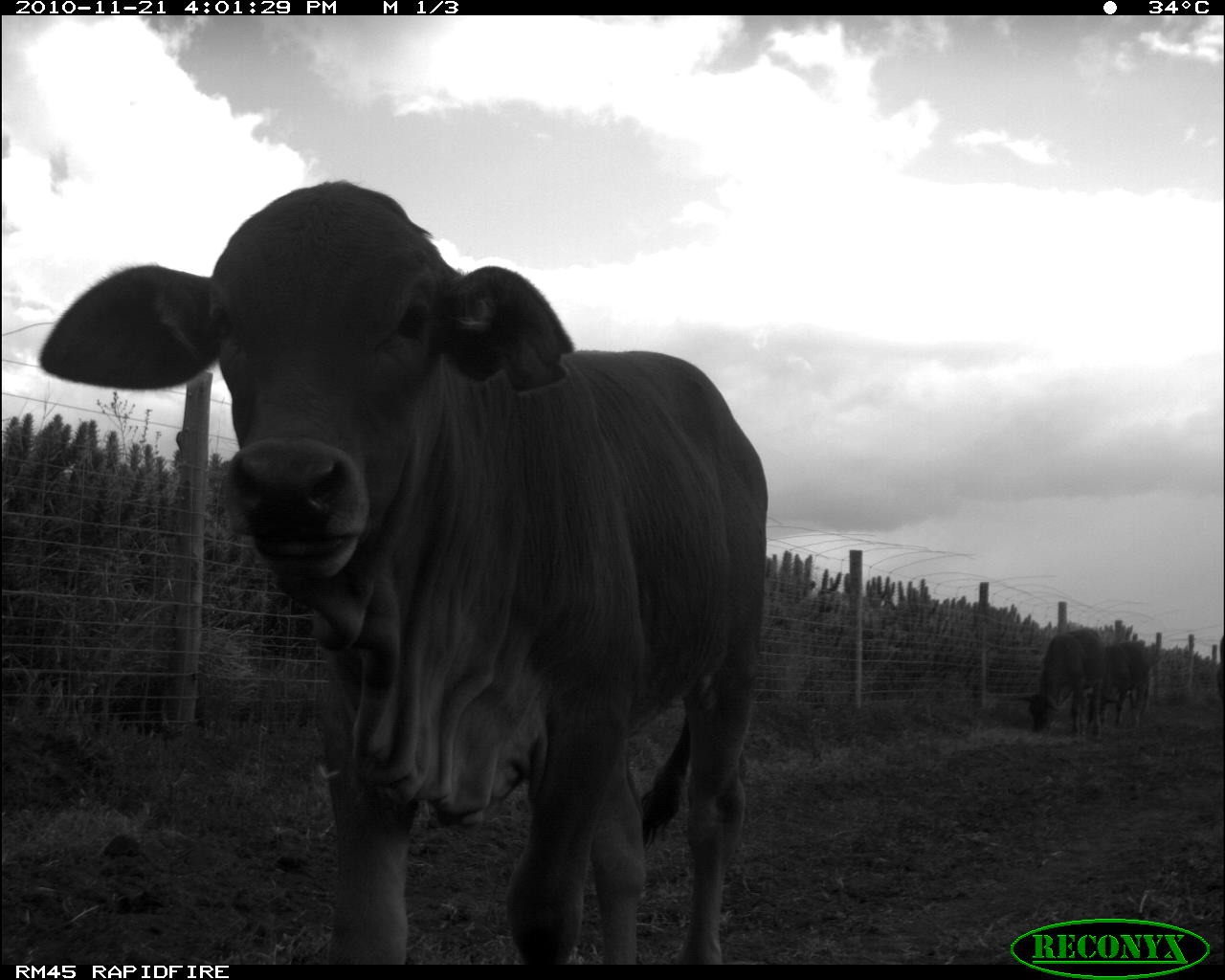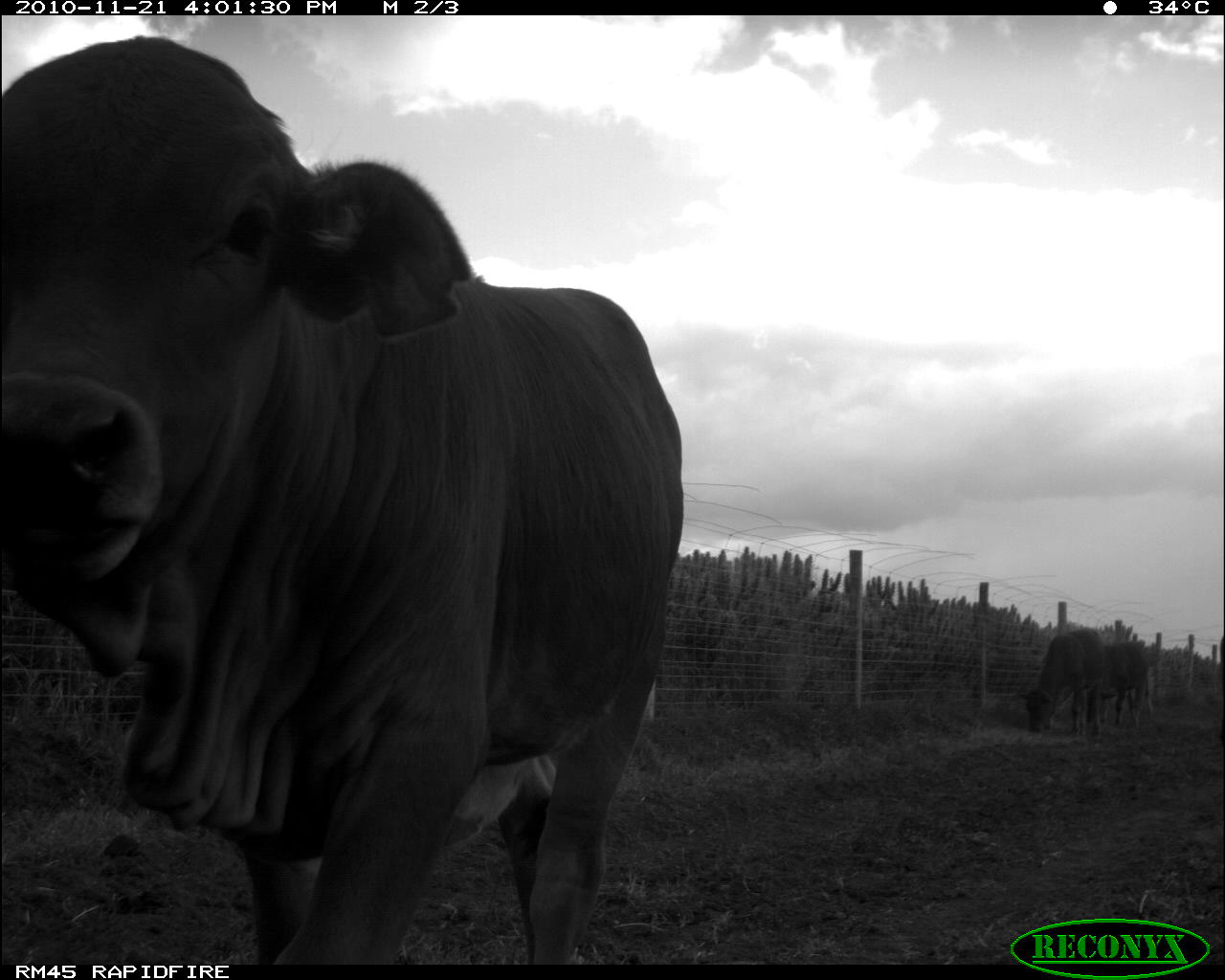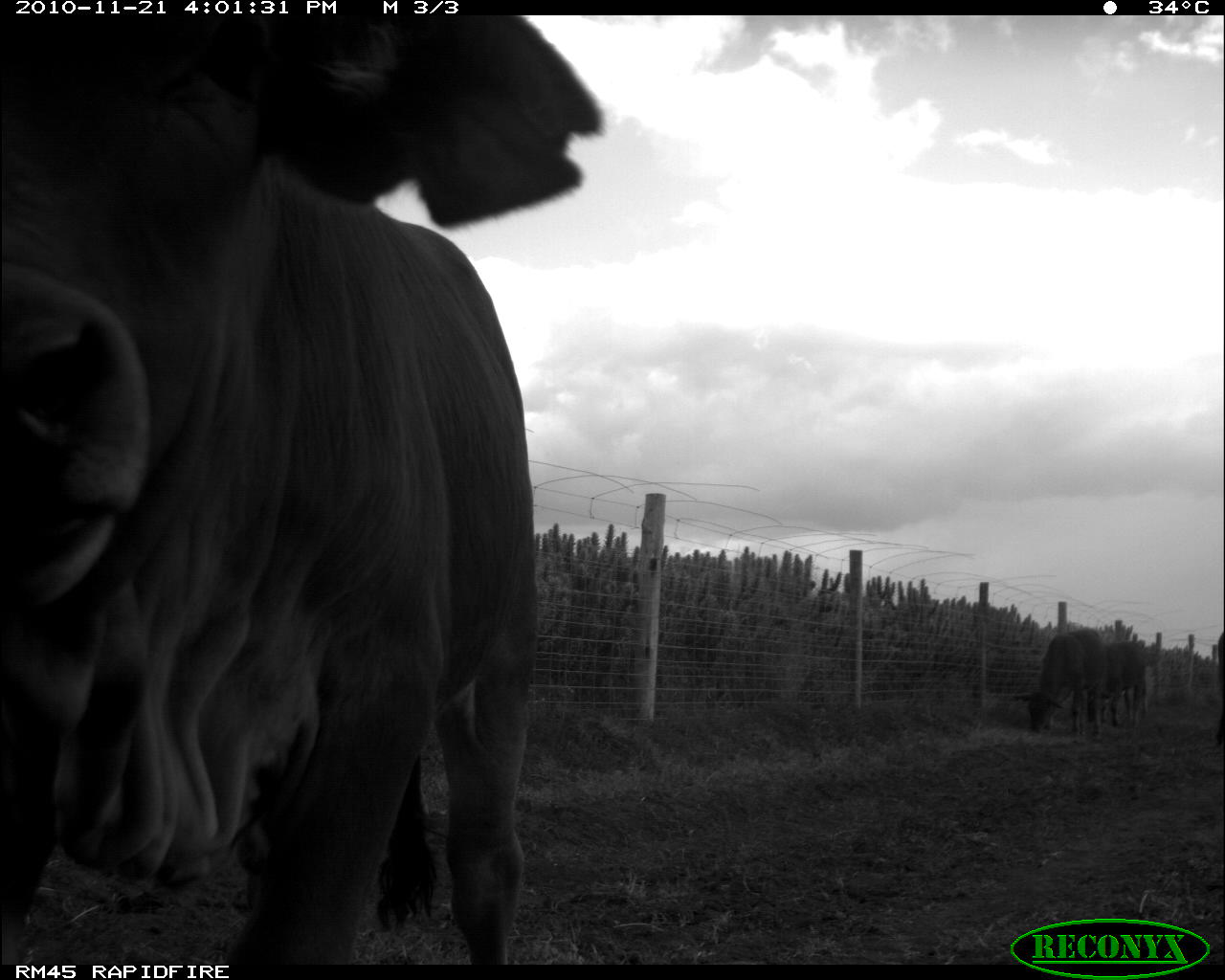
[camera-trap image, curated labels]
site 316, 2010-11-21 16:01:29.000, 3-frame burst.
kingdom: Animalia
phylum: Chordata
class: Mammalia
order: Artiodactyla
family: Bovidae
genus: Bos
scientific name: Bos taurus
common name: domestic cattle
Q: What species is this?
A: Bos taurus (domestic cattle).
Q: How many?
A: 3.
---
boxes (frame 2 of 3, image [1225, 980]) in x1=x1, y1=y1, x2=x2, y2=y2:
bos taurus: x1=0, y1=24, x2=687, y2=958; x1=1014, y1=628, x2=1110, y2=740; x1=1104, y1=641, x2=1156, y2=725